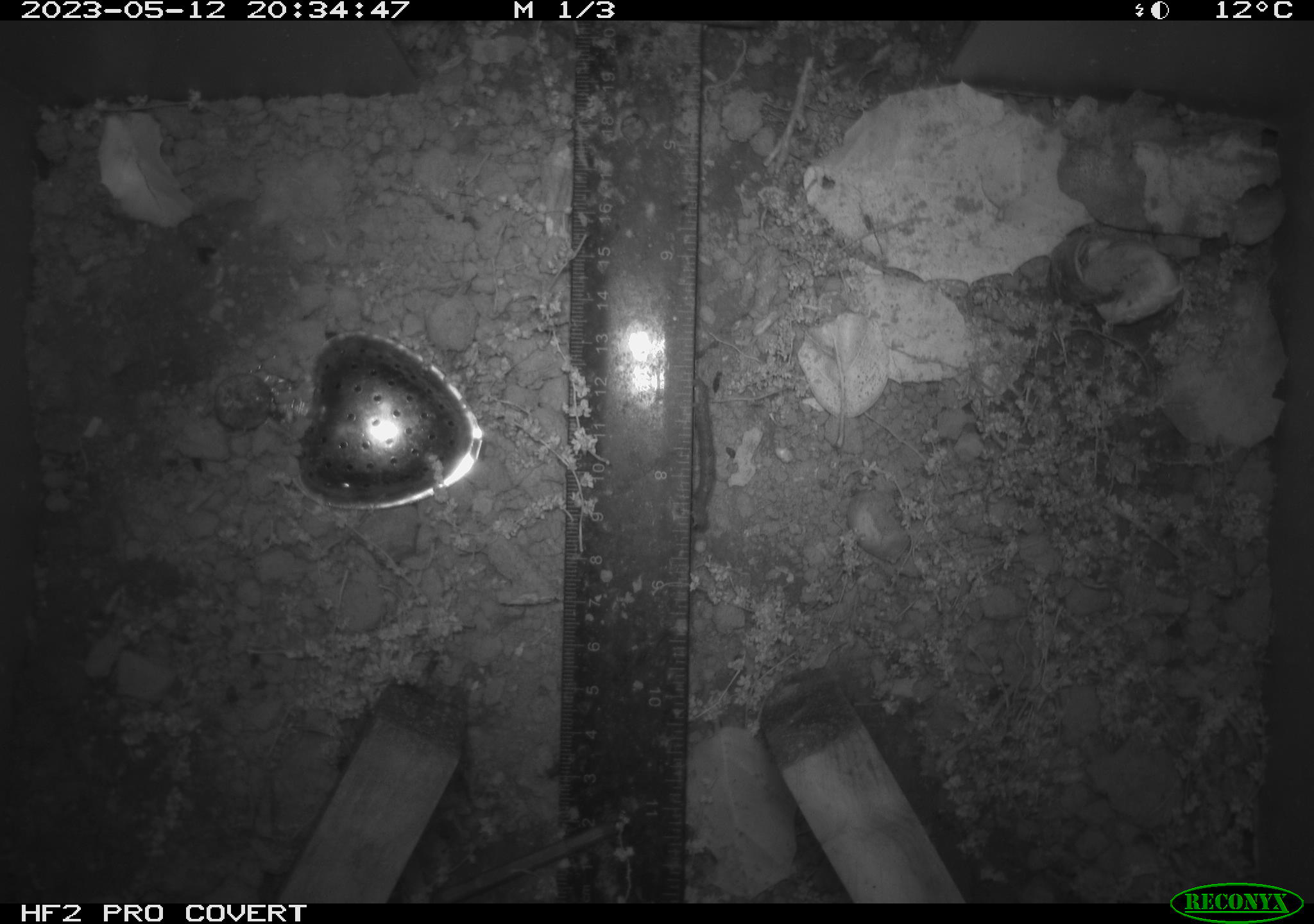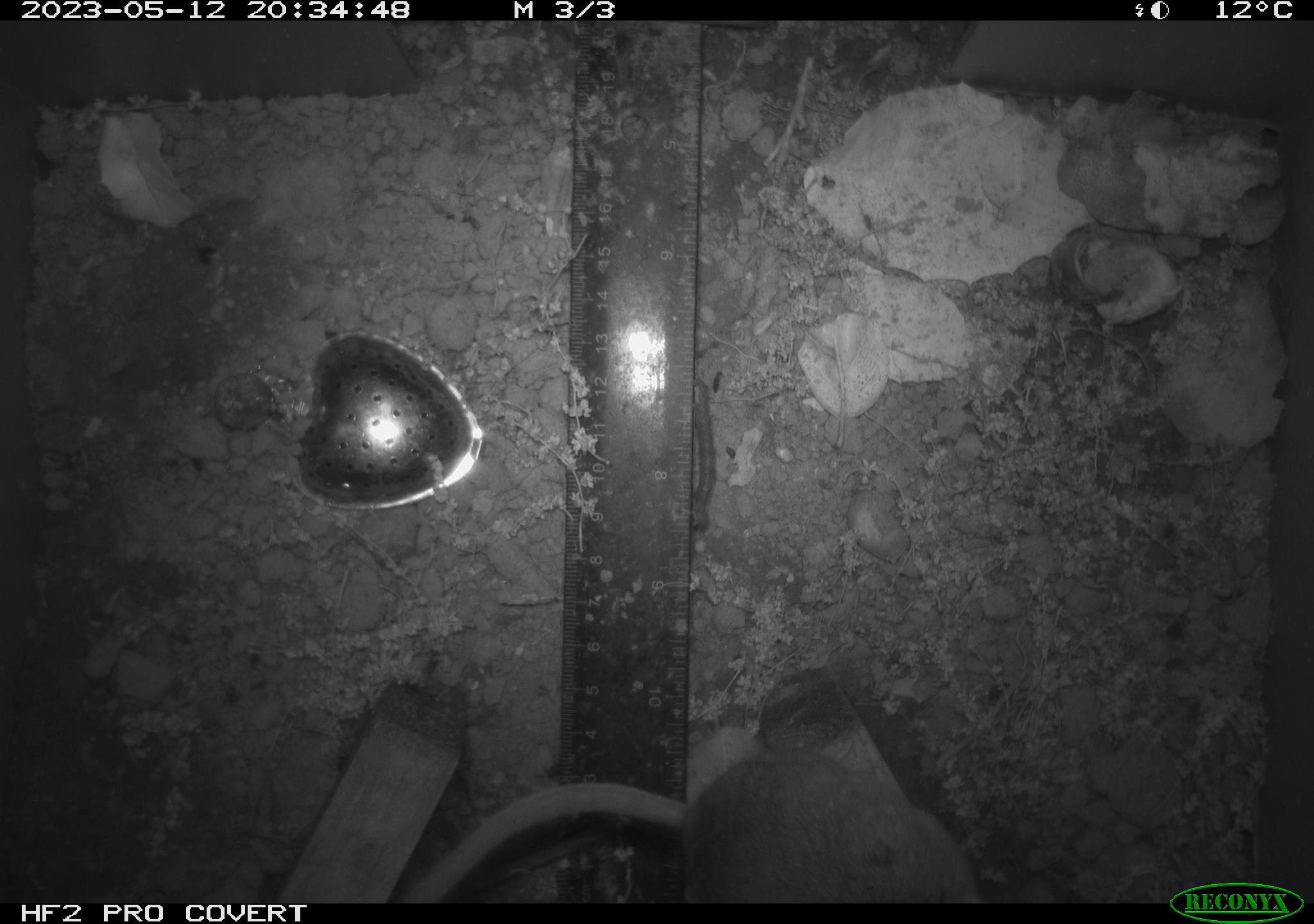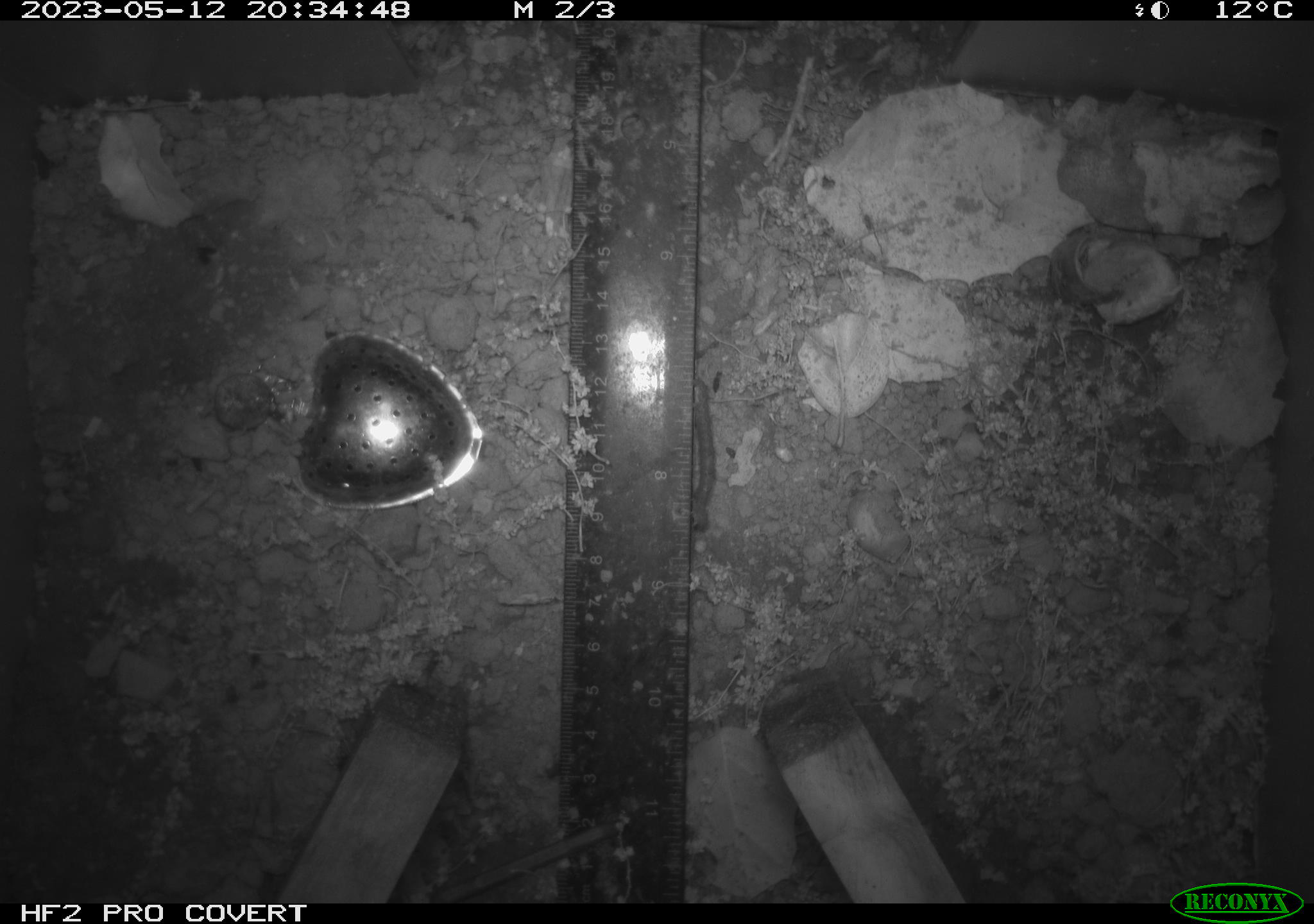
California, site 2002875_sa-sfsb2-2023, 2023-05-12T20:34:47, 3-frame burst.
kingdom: Animalia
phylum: Chordata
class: Mammalia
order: Rodentia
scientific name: Rodentia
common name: mouse species